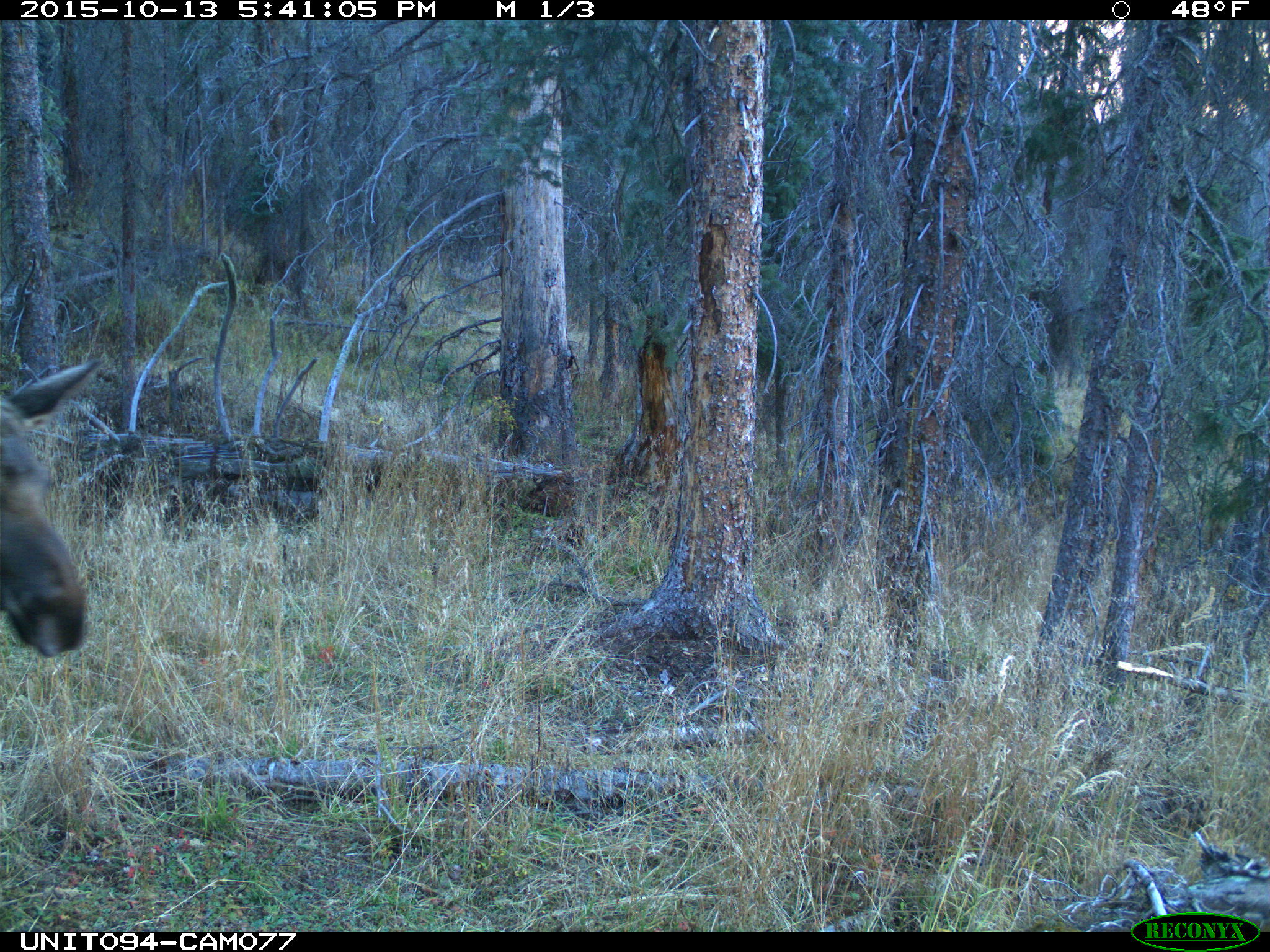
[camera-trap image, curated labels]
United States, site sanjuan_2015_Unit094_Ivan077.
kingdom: Animalia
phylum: Chordata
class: Mammalia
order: Artiodactyla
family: Cervidae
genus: Alces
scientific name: Alces alces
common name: moose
Alces alces (moose).